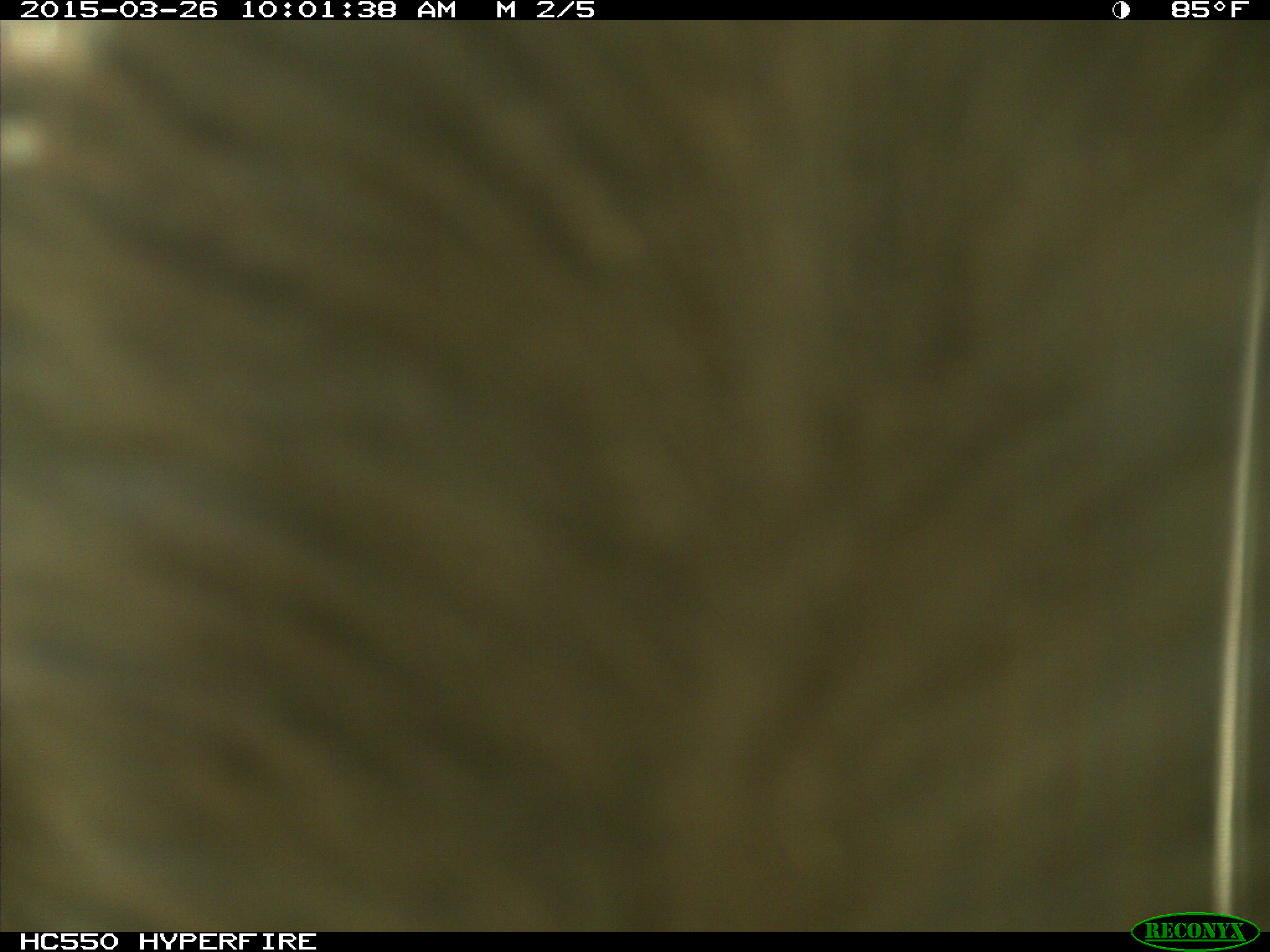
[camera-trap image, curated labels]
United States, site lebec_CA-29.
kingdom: Animalia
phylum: Chordata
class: Mammalia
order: Artiodactyla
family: Bovidae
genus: Bos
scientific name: Bos taurus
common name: domestic cow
Bos taurus (domestic cow).